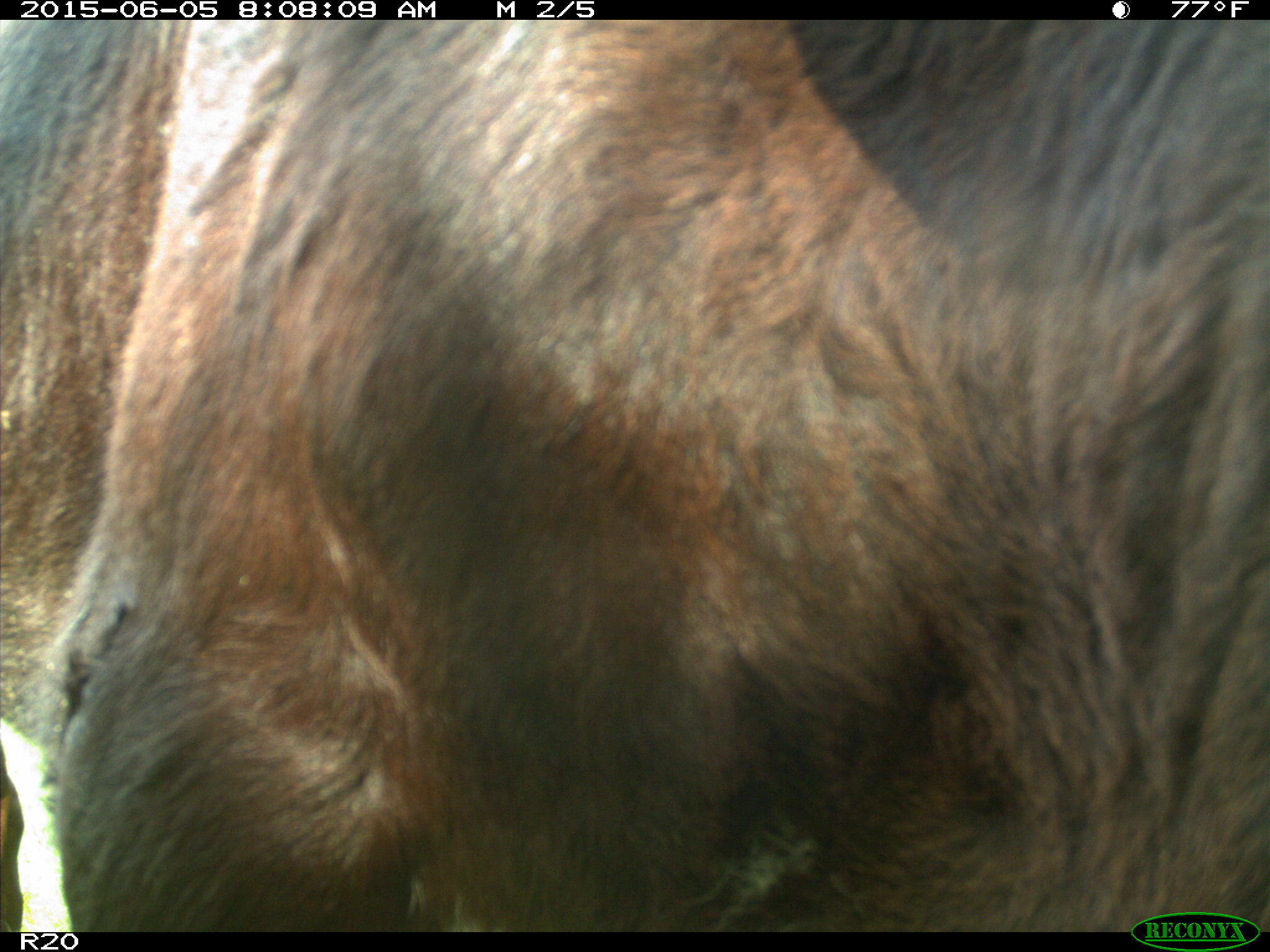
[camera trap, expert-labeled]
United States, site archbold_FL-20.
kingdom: Animalia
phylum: Chordata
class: Mammalia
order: Artiodactyla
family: Bovidae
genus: Bos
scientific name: Bos taurus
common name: domestic cow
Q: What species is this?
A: Bos taurus (domestic cow).